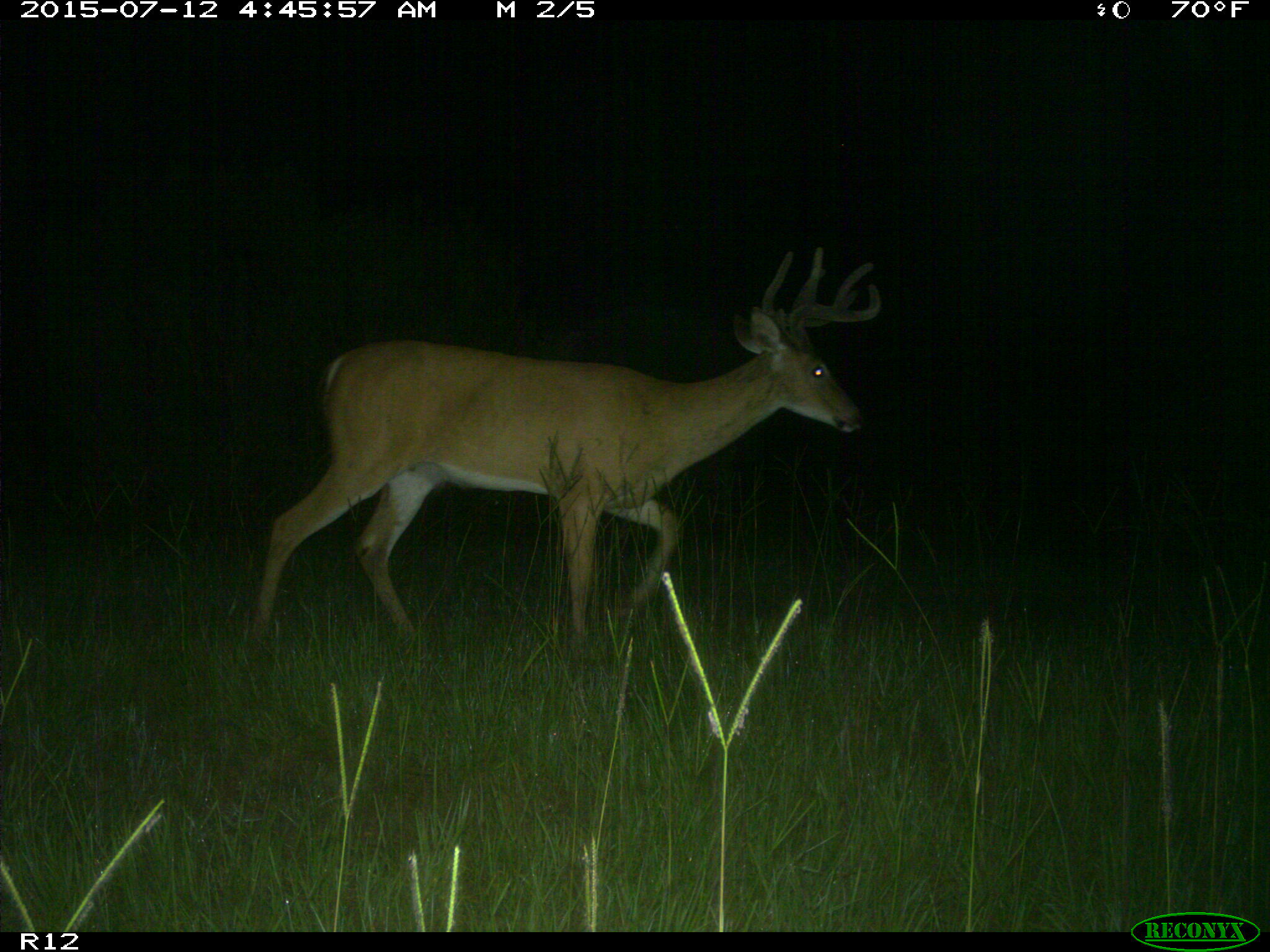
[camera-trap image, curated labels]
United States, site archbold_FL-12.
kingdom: Animalia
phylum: Chordata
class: Mammalia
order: Artiodactyla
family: Cervidae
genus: Odocoileus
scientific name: Odocoileus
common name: deer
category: unidentified deer